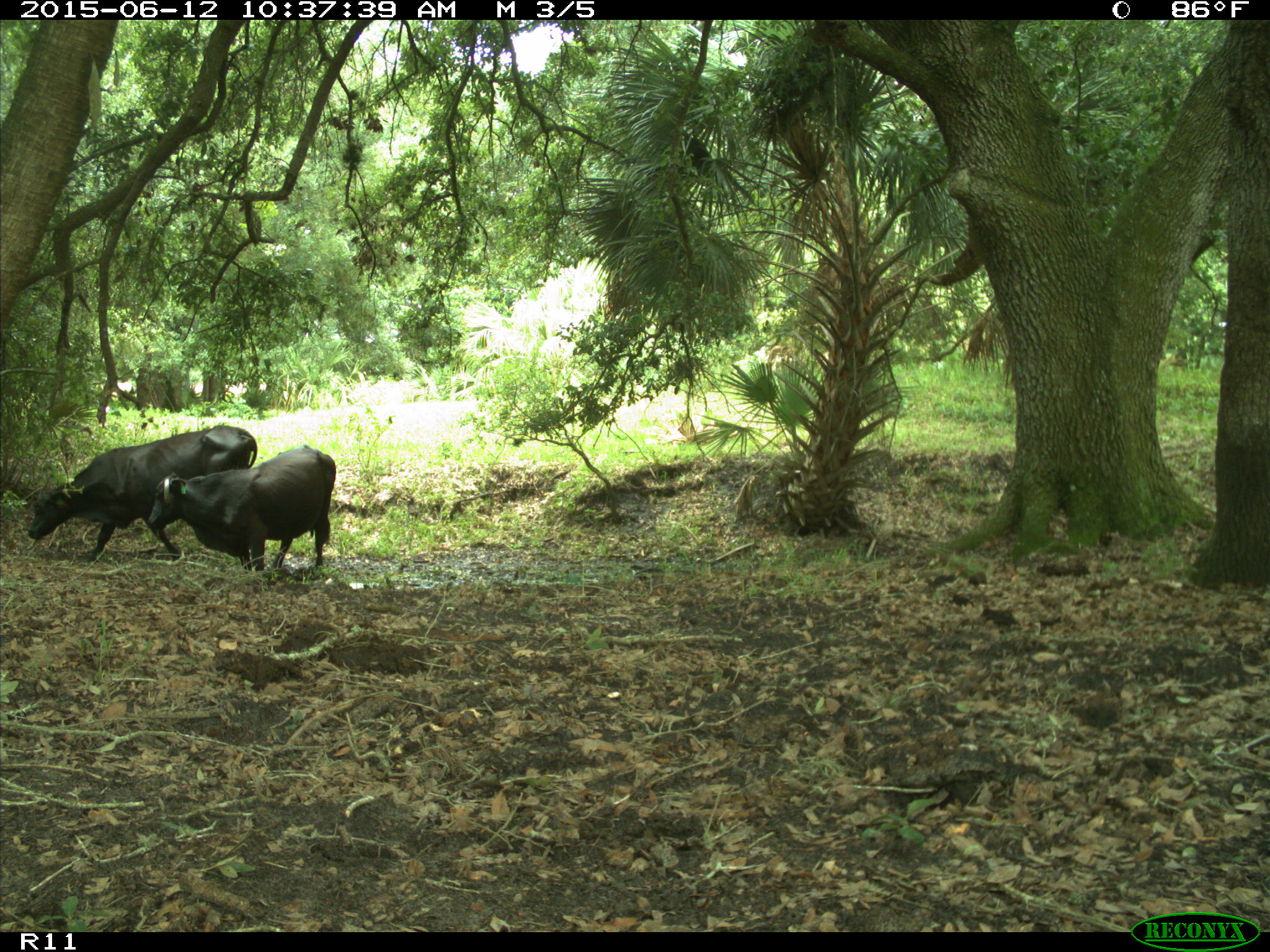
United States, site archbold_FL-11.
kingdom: Animalia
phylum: Chordata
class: Mammalia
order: Artiodactyla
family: Bovidae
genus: Bos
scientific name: Bos taurus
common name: domestic cow